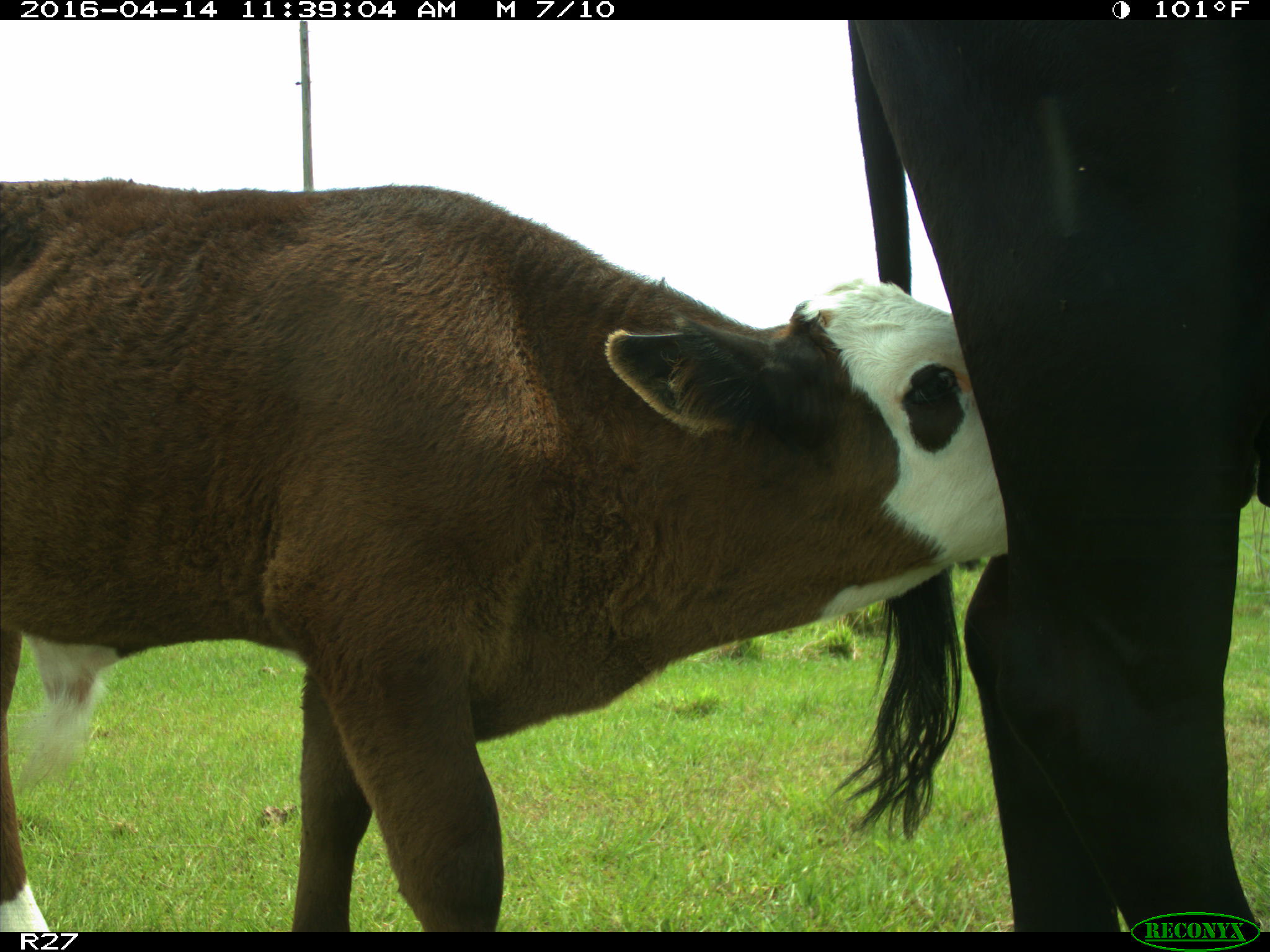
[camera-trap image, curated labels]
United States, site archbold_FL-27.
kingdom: Animalia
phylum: Chordata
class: Mammalia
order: Artiodactyla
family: Bovidae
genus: Bos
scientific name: Bos taurus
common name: domestic cow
Bos taurus (domestic cow).